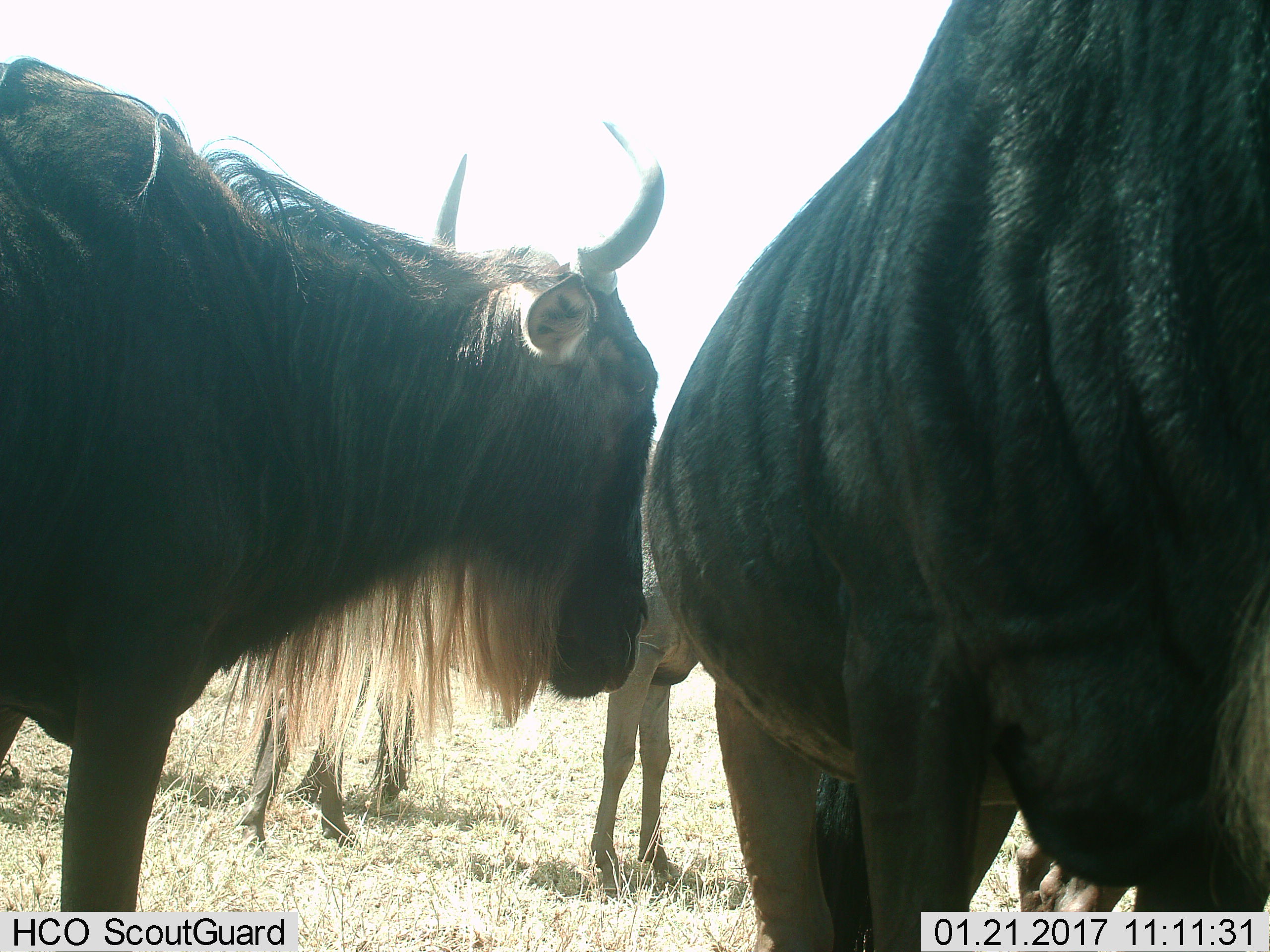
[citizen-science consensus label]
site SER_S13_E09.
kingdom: Animalia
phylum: Chordata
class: Mammalia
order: Artiodactyla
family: Bovidae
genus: Connochaetes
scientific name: Connochaetes taurinus taurinus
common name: blue wildebeest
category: wildebeestblue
Wildebeestblue (blue wildebeest) (Connochaetes taurinus taurinus), count 4. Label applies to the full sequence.